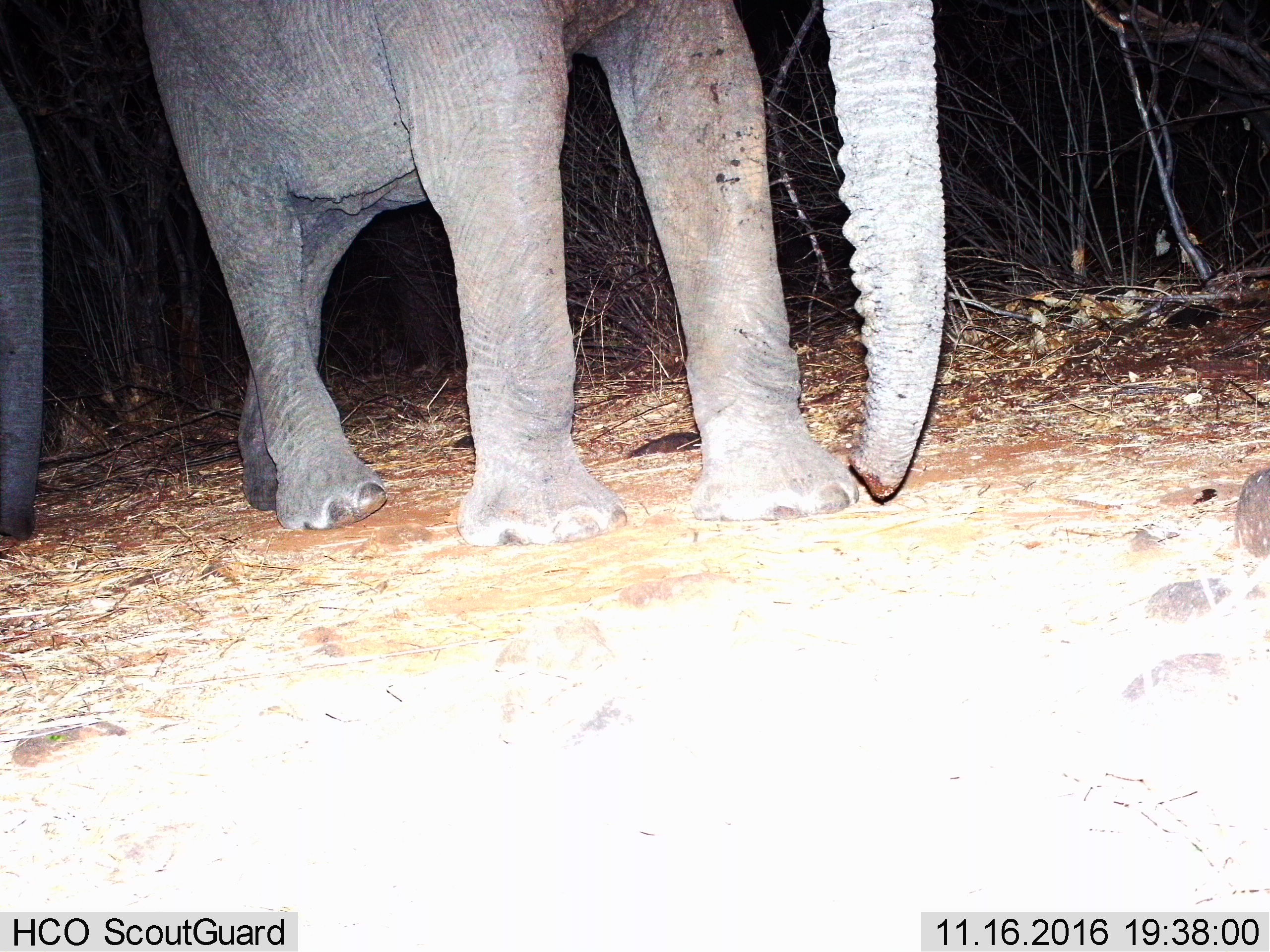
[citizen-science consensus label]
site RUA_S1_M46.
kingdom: Animalia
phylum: Chordata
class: Mammalia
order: Proboscidea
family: Elephantidae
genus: Loxodonta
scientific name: Loxodonta africana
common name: african bush elephant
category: elephant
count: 2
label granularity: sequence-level